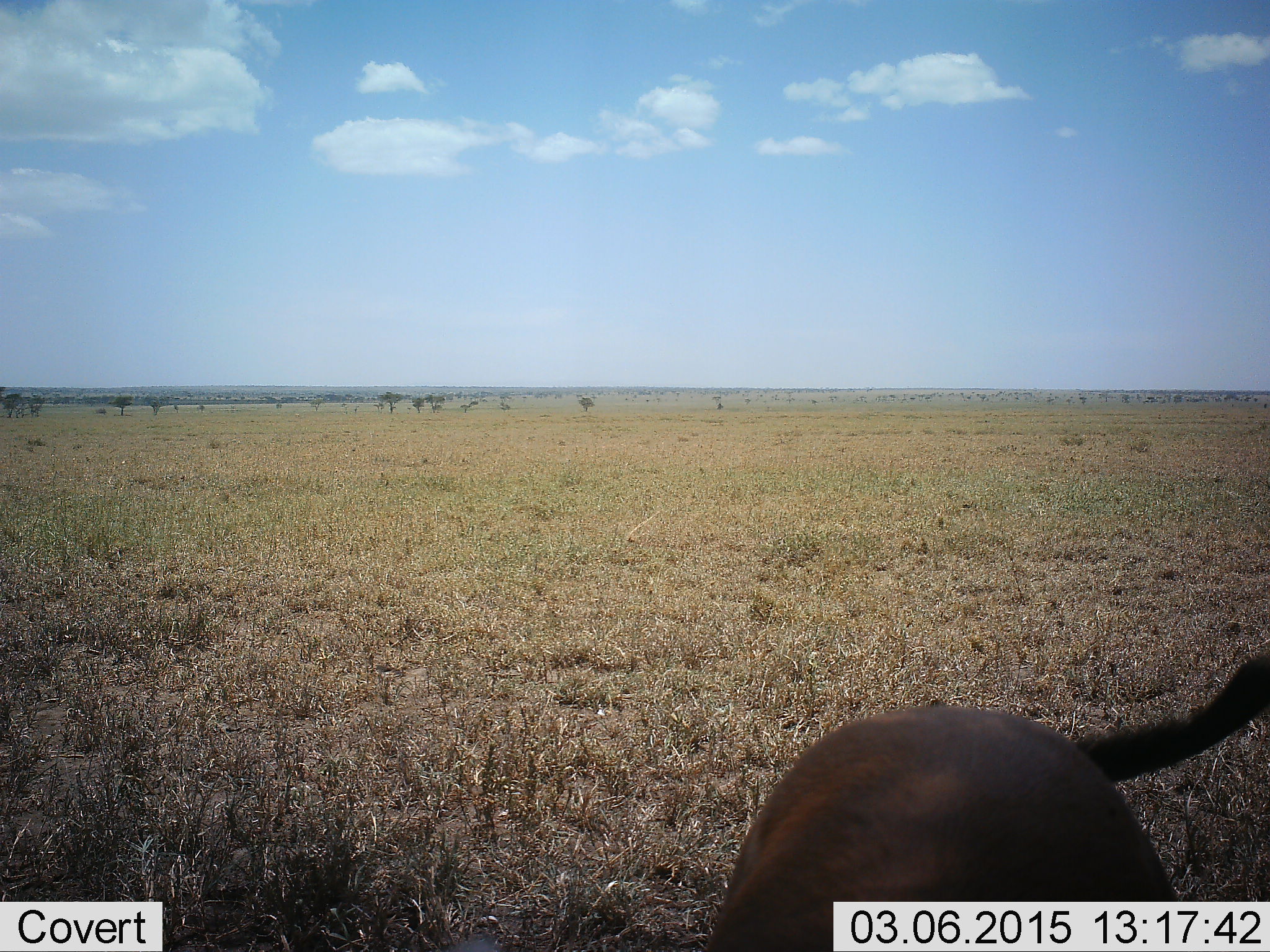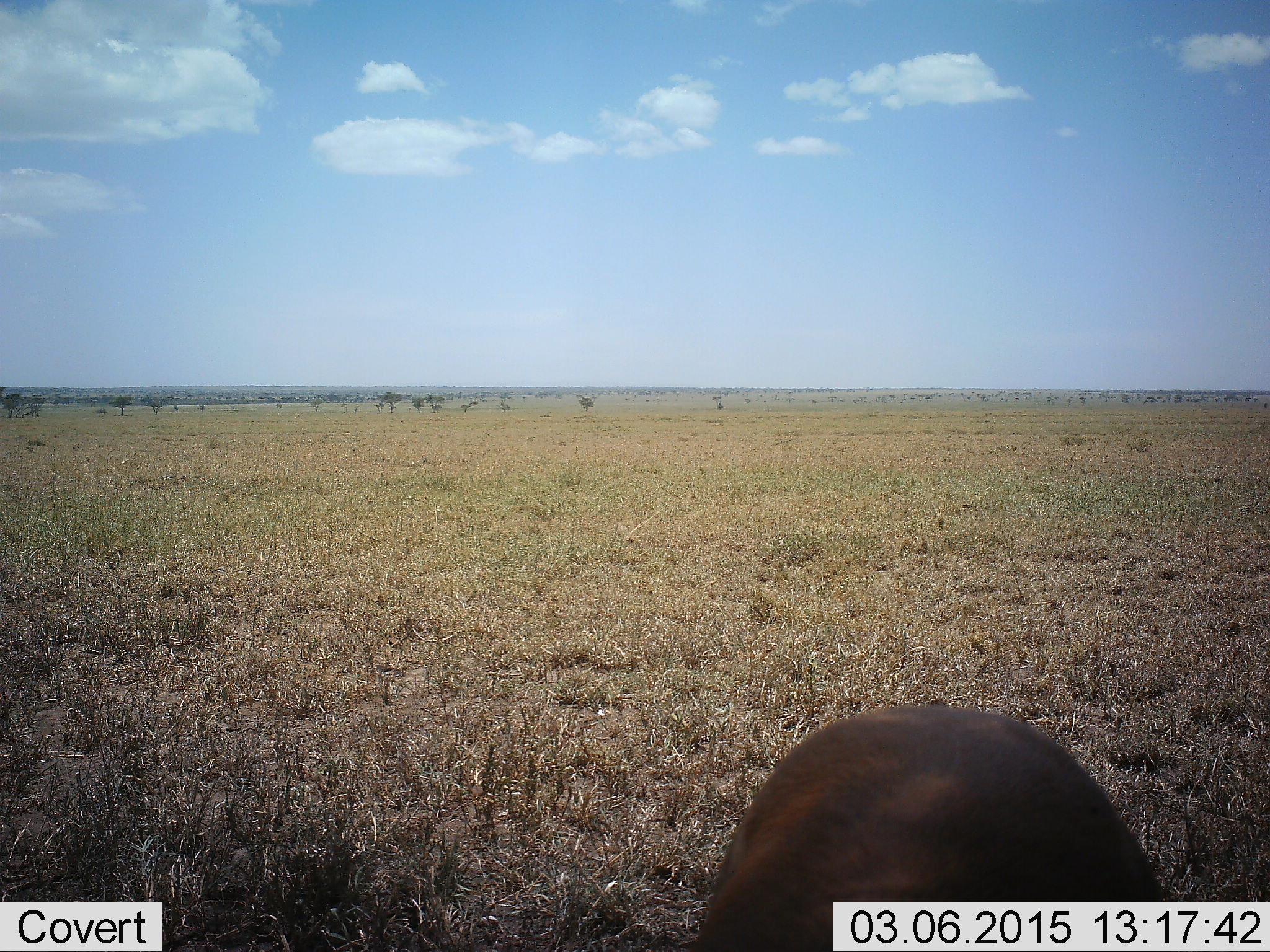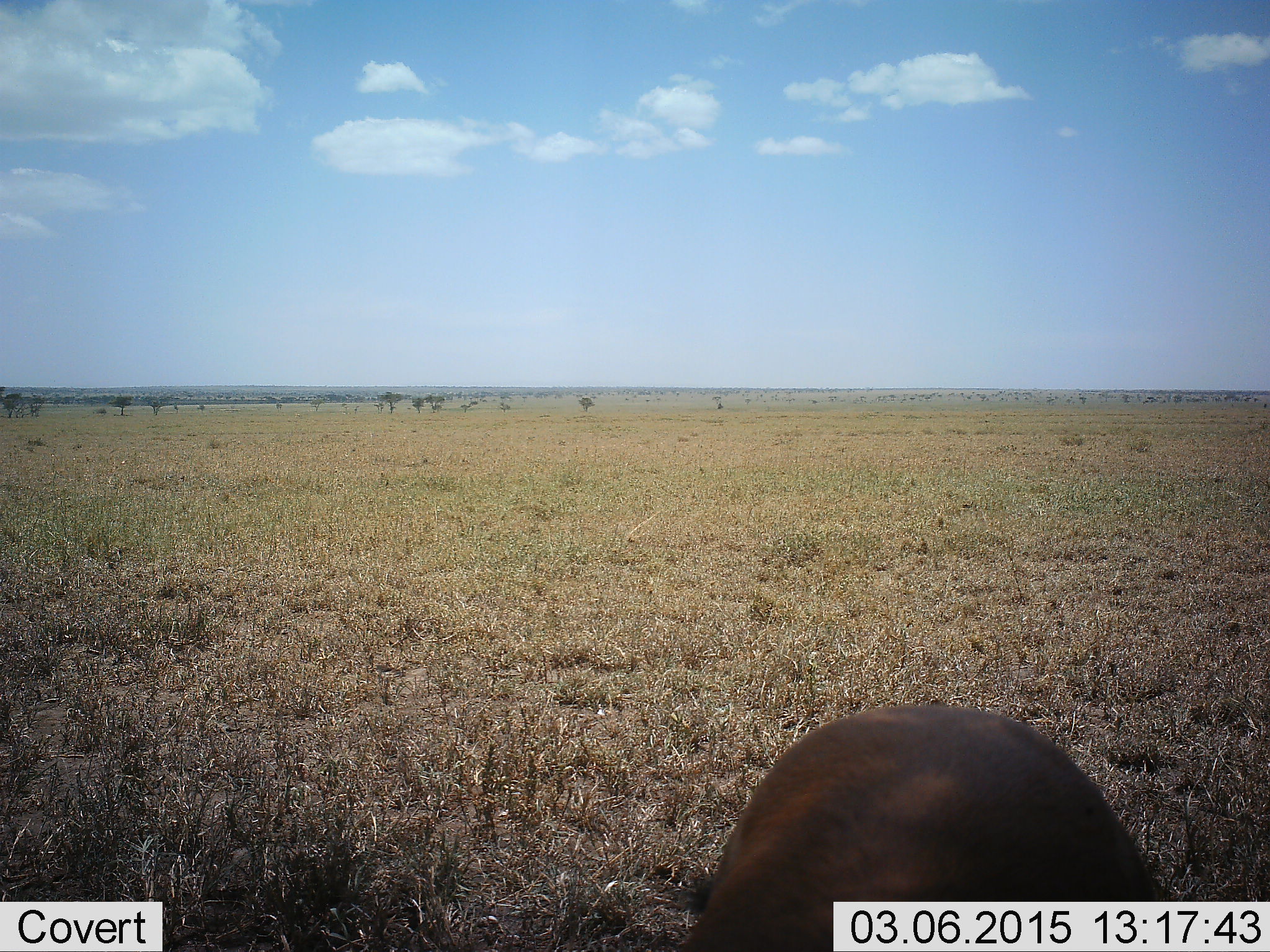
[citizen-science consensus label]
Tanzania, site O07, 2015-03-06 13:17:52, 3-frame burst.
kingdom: Animalia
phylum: Chordata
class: Mammalia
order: Artiodactyla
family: Bovidae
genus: Eudorcas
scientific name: Eudorcas thomsonii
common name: thomson's gazelle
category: gazellethomsons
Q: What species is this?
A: Gazellethomsons (thomson's gazelle) (Eudorcas thomsonii).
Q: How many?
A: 1.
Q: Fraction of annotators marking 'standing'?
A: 83%.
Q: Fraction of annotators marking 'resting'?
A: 0%.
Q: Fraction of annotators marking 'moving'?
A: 0%.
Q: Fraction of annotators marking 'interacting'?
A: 0%.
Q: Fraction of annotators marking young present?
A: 0%.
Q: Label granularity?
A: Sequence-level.